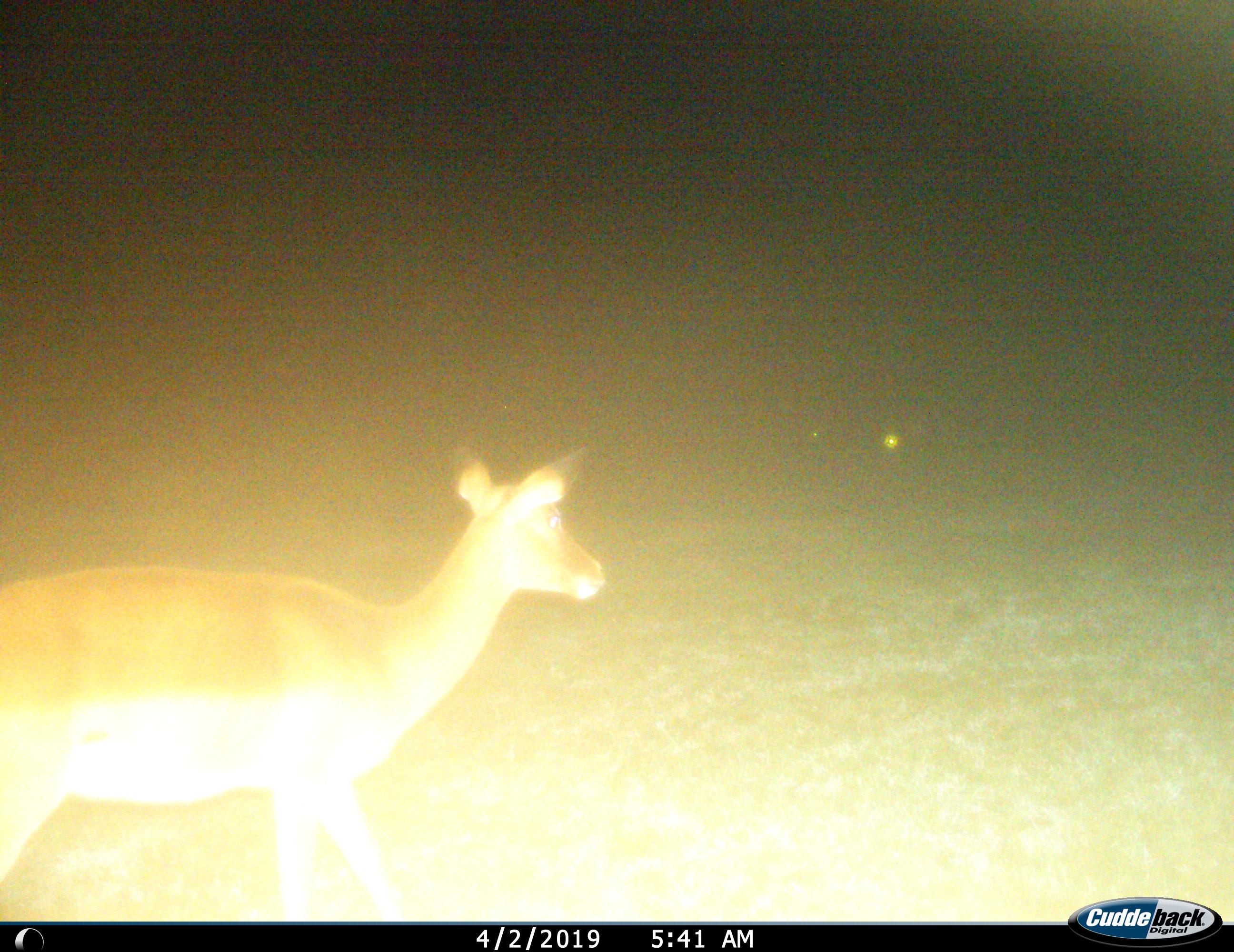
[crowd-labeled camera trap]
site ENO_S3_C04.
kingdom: Animalia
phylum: Chordata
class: Mammalia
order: Artiodactyla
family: Bovidae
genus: Aepyceros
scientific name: Aepyceros melampus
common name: impala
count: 1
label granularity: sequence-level